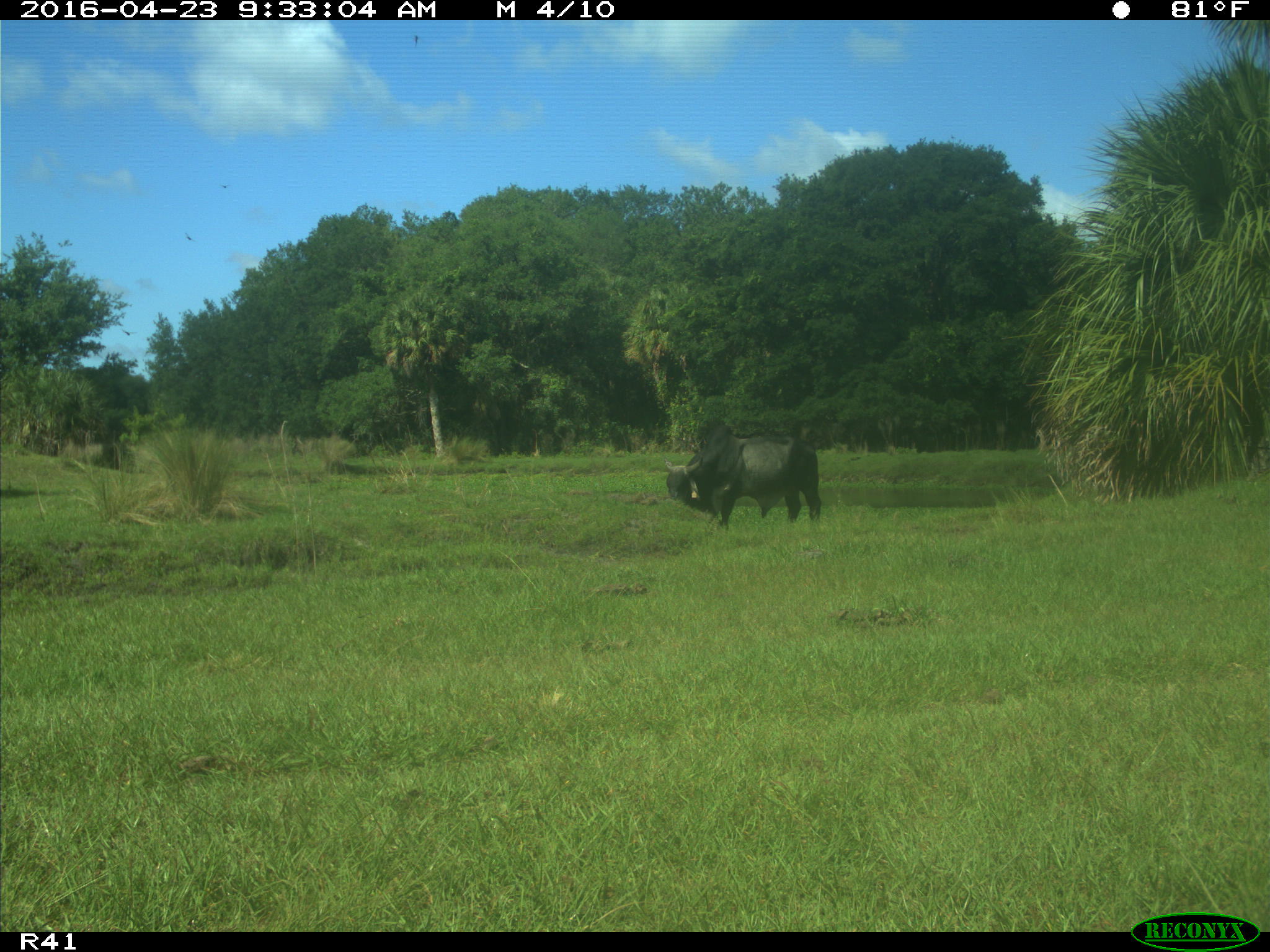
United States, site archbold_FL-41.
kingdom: Animalia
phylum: Chordata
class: Mammalia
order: Artiodactyla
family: Bovidae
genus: Bos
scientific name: Bos taurus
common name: domestic cow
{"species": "Bos taurus (domestic cow)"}